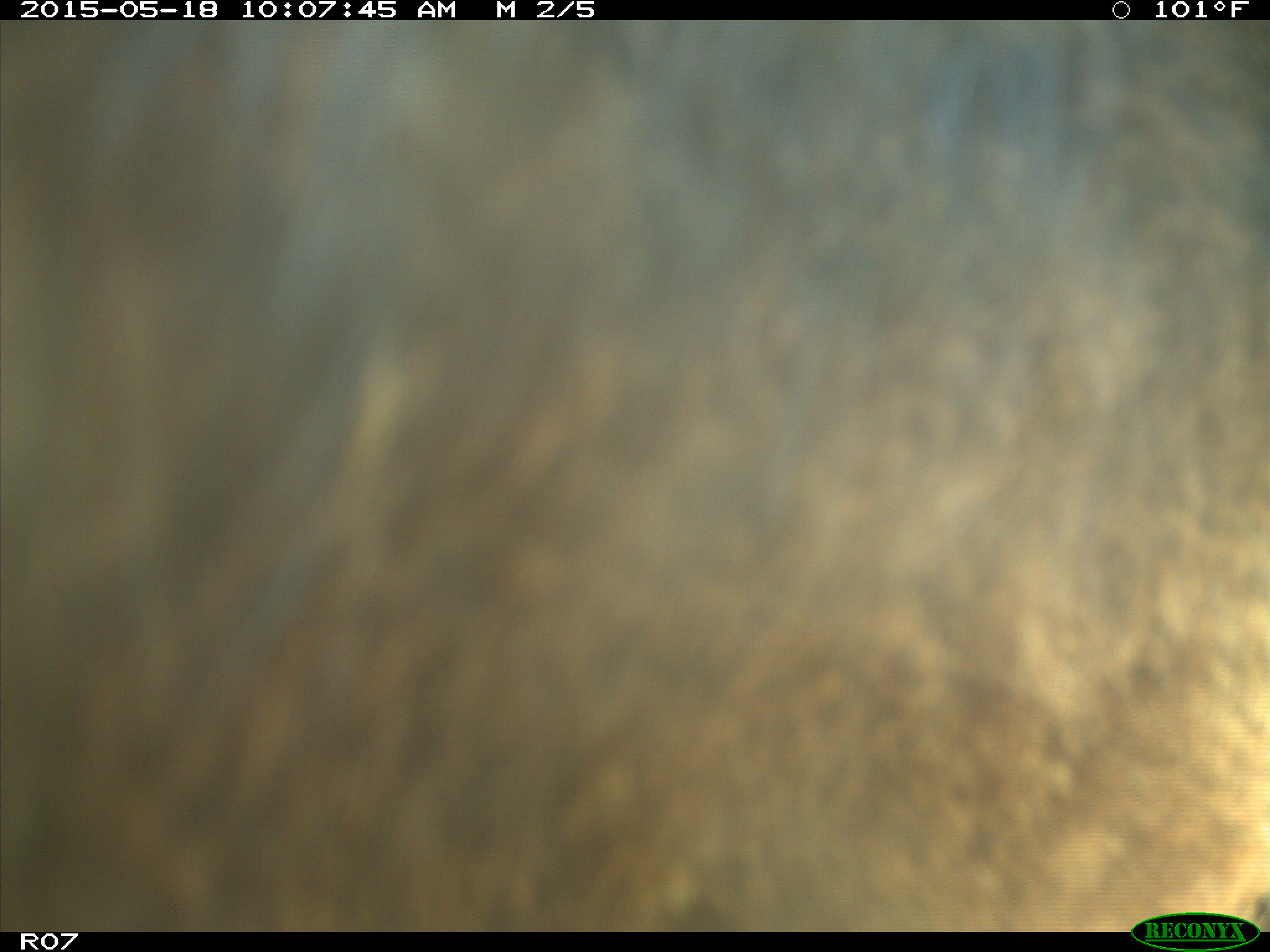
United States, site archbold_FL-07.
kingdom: Animalia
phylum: Chordata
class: Mammalia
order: Artiodactyla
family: Bovidae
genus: Bos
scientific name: Bos taurus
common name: domestic cow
Bos taurus (domestic cow).